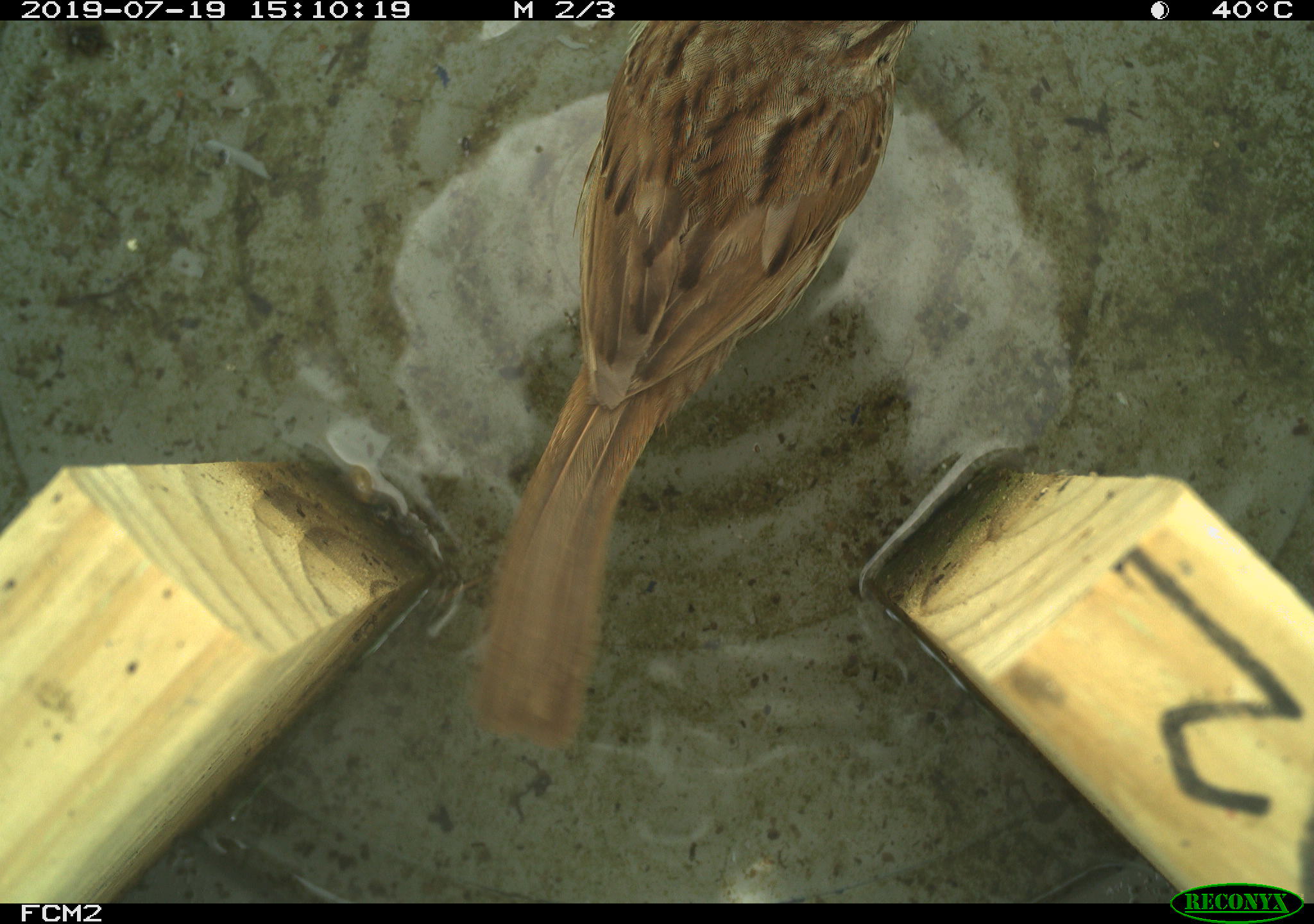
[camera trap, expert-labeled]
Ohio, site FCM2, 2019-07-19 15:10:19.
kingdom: Animalia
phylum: Chordata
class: Aves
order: Passeriformes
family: Passerellidae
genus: Melospiza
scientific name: Melospiza melodia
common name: song sparrow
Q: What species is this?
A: Song sparrow (Melospiza melodia).